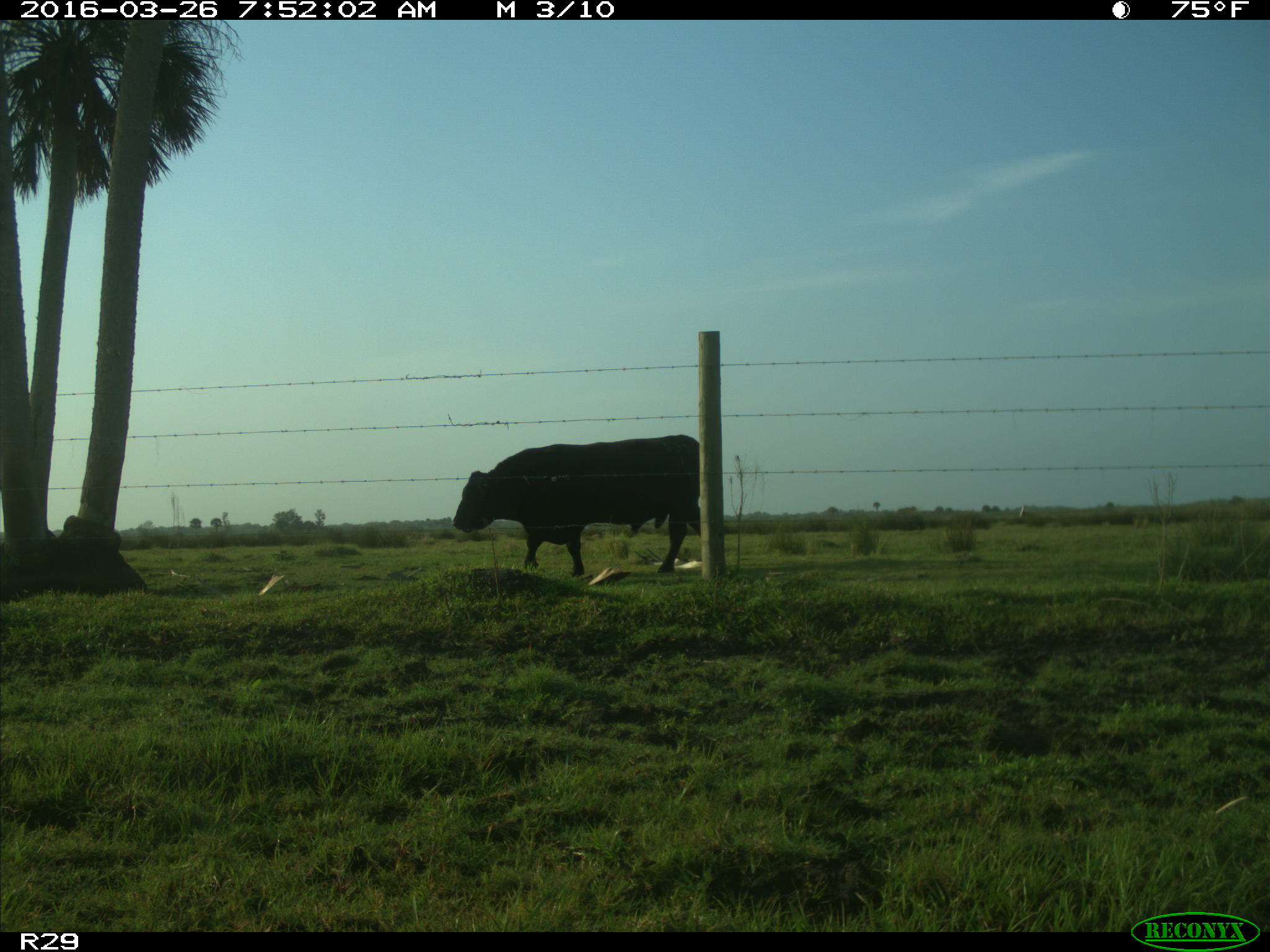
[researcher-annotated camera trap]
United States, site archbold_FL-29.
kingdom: Animalia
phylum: Chordata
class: Mammalia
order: Artiodactyla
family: Bovidae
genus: Bos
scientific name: Bos taurus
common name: domestic cow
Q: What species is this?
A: Bos taurus (domestic cow).